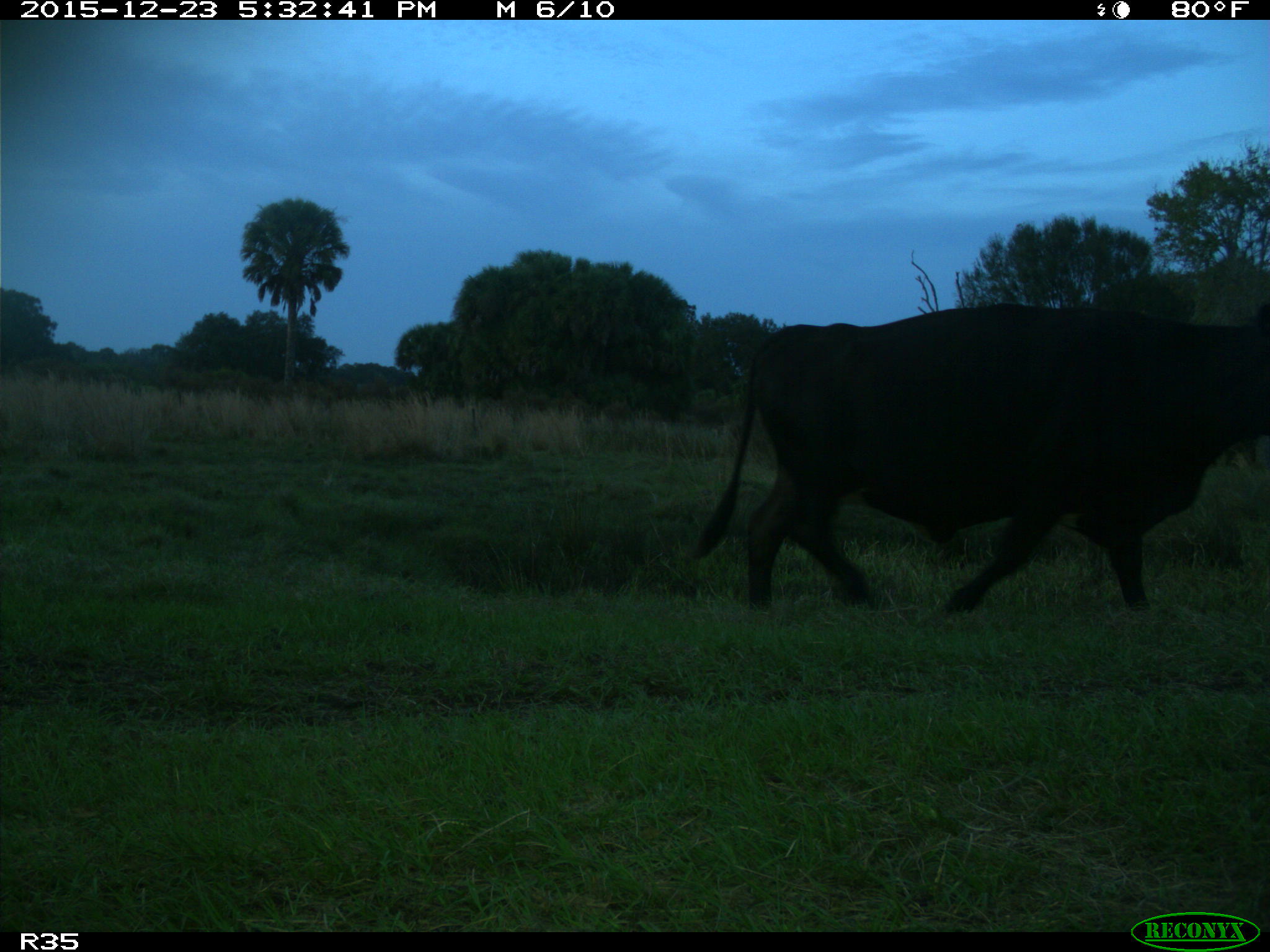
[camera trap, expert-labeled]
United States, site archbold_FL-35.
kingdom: Animalia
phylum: Chordata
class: Mammalia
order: Artiodactyla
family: Bovidae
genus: Bos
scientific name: Bos taurus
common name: domestic cow